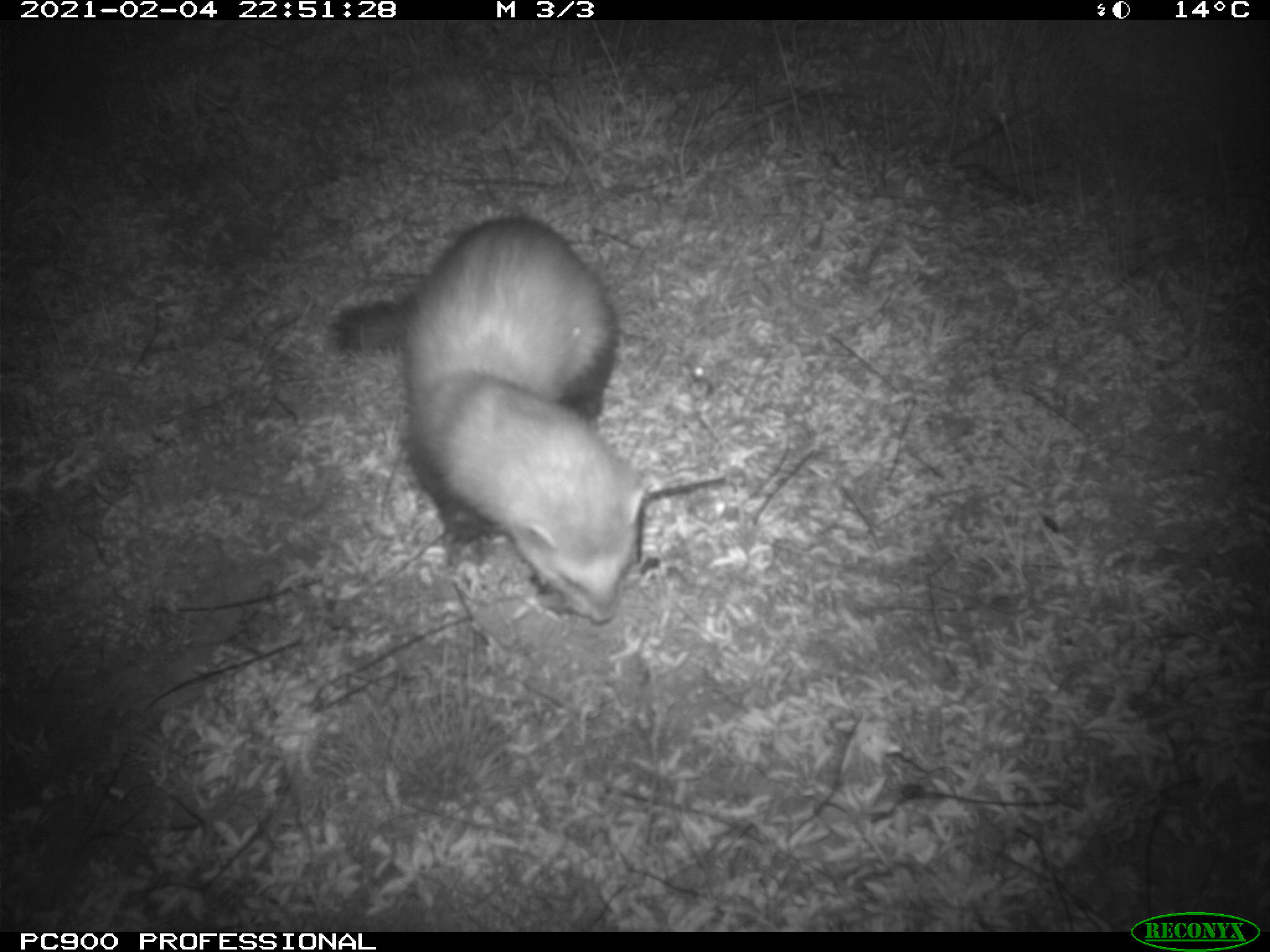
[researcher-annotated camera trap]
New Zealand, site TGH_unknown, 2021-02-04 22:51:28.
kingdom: Animalia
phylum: Chordata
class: Mammalia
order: Carnivora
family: Mustelidae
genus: Mustela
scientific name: Mustela furo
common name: ferret